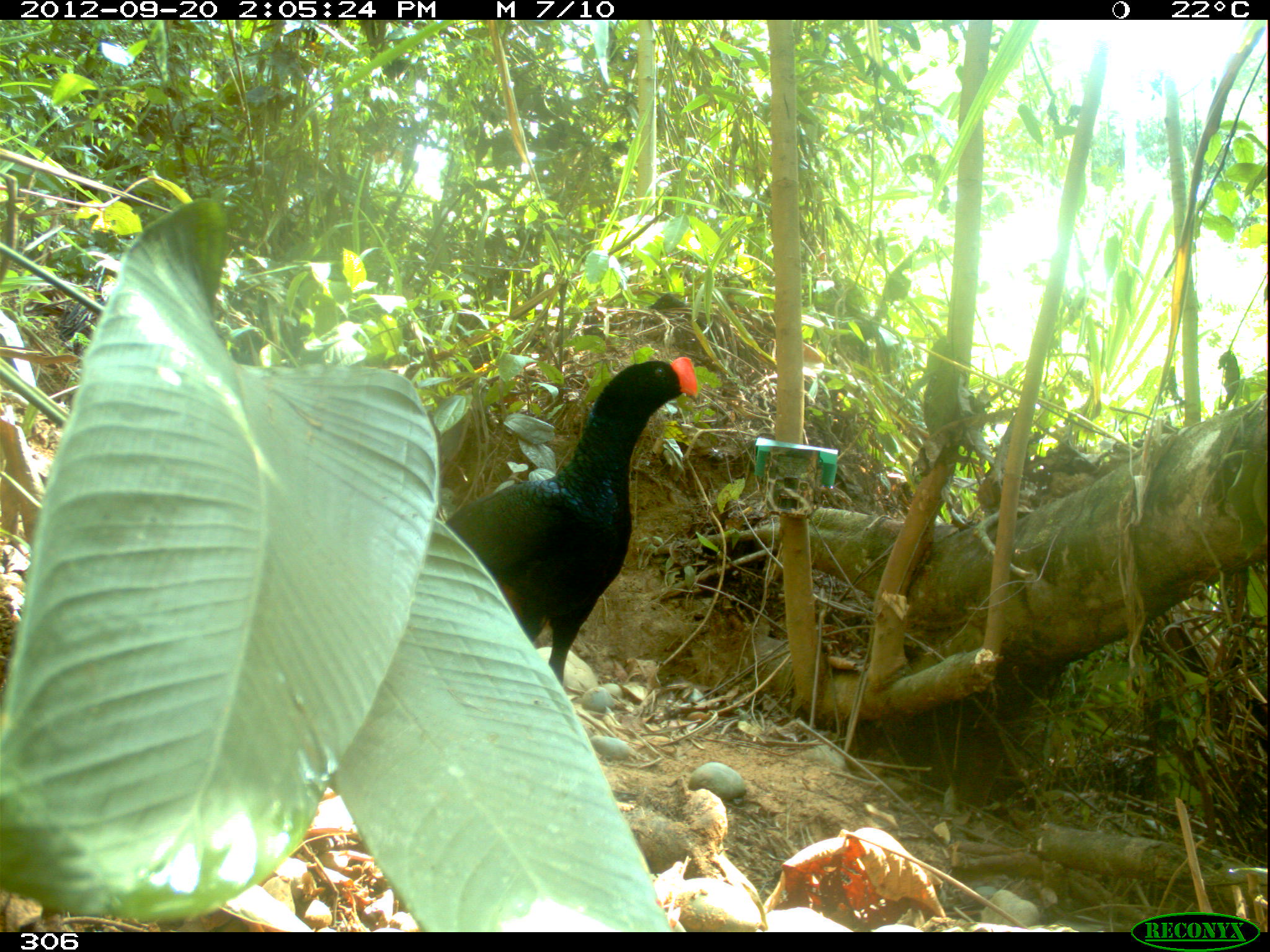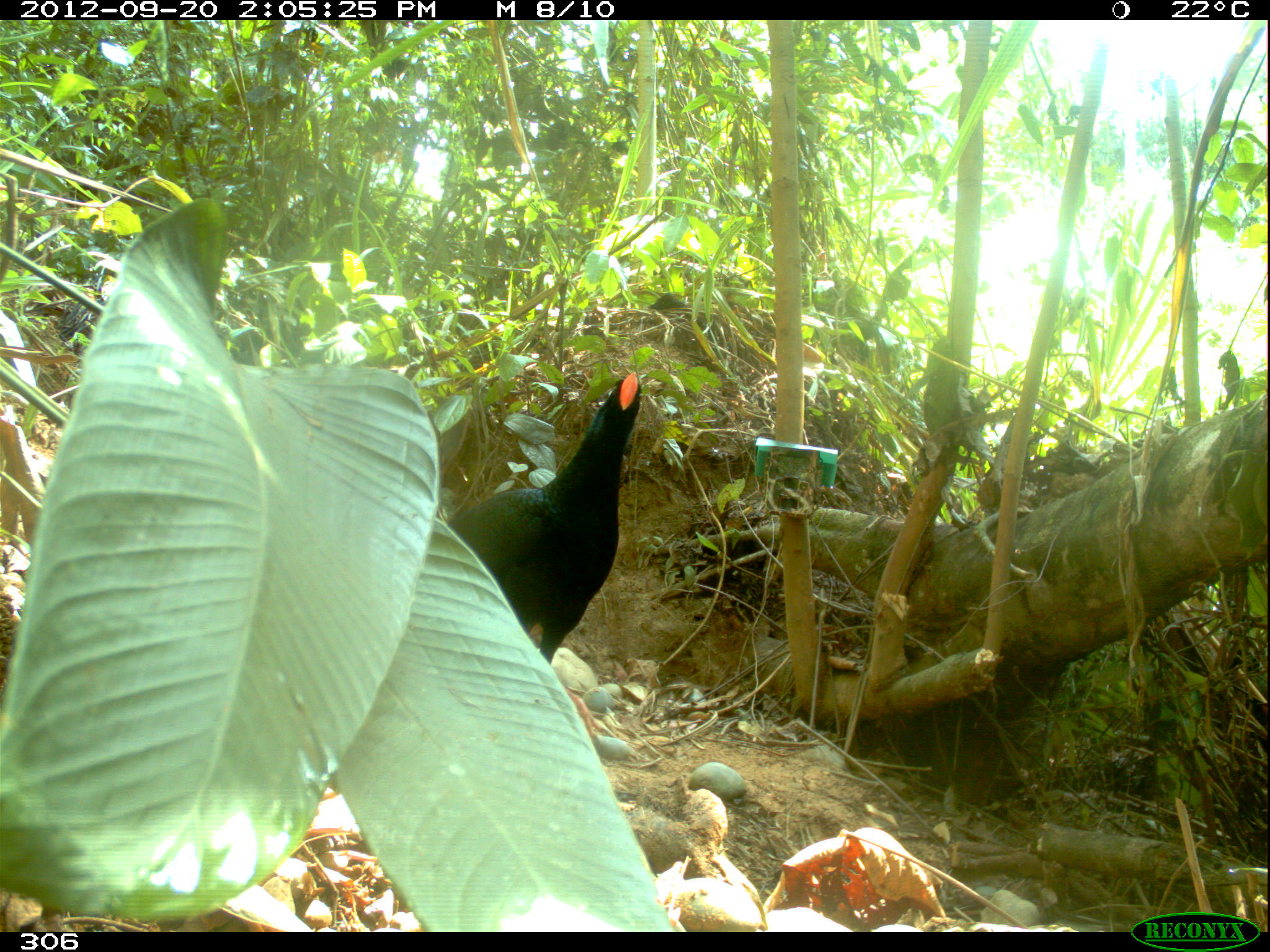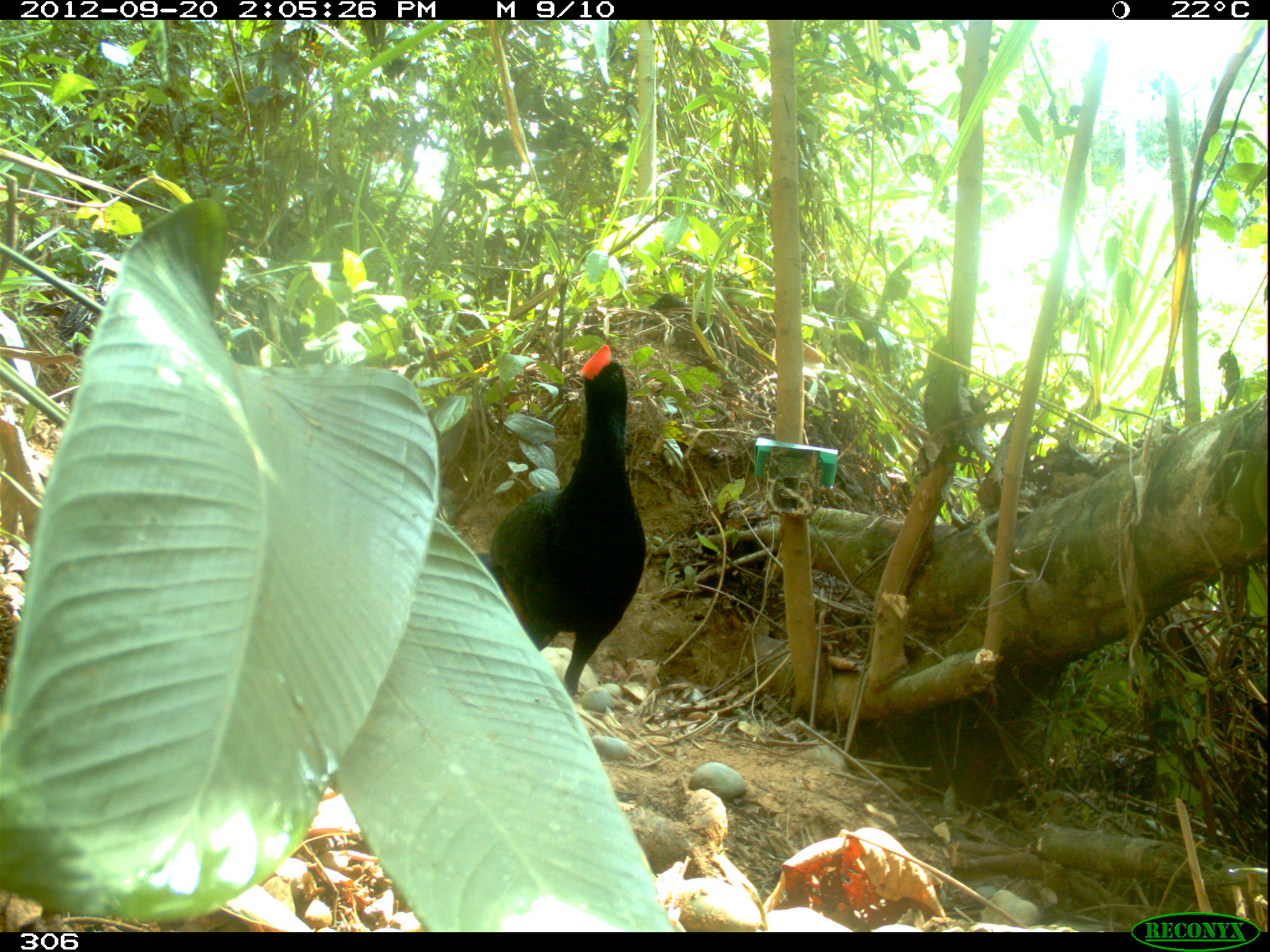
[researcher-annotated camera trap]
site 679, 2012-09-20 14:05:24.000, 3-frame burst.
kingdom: Animalia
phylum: Chordata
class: Aves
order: Galliformes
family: Cracidae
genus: Mitu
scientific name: Mitu tuberosum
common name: razor-billed curassow